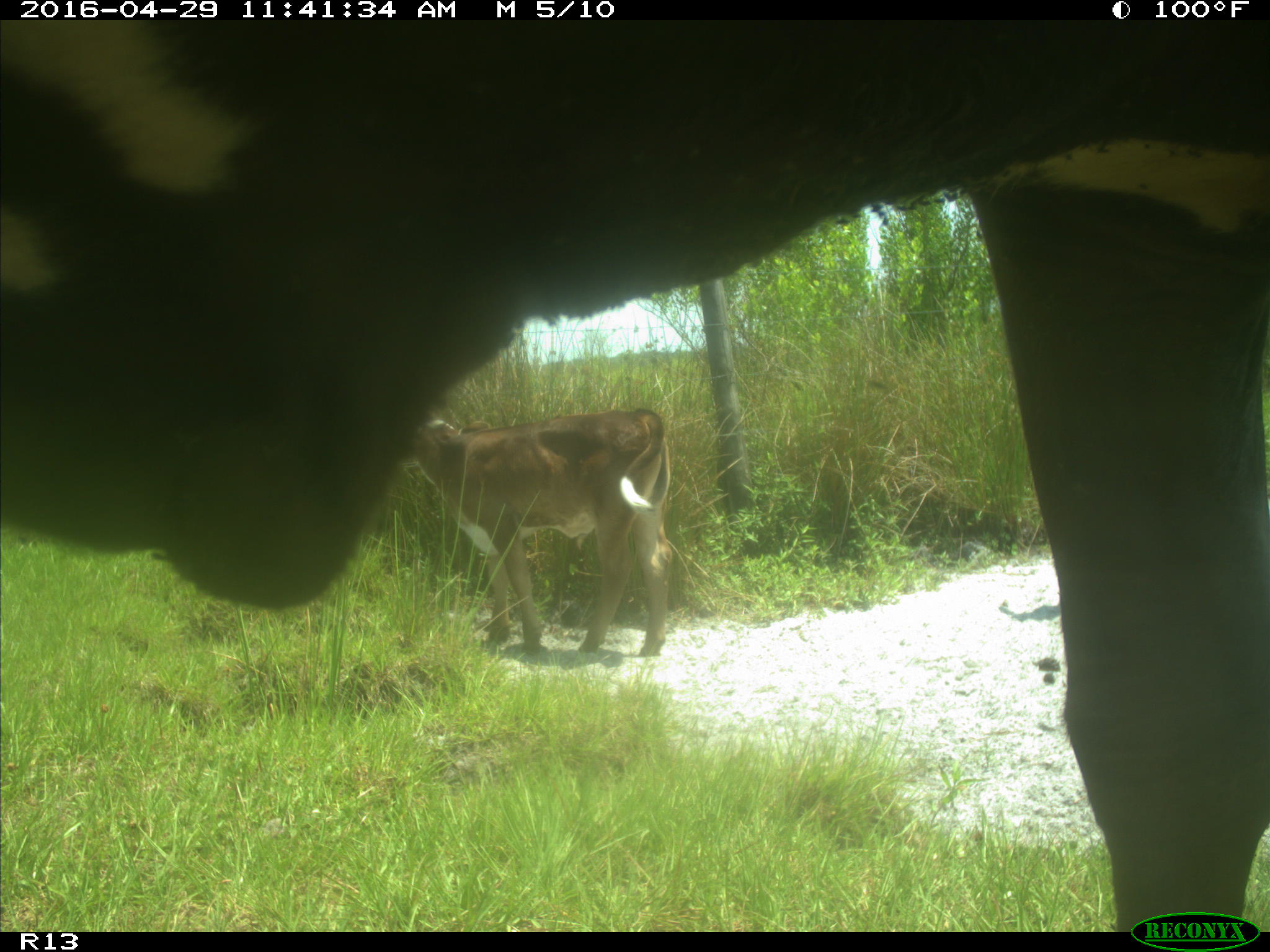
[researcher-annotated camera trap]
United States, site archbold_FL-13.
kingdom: Animalia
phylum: Chordata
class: Mammalia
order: Artiodactyla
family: Bovidae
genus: Bos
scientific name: Bos taurus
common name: domestic cow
Bos taurus (domestic cow).